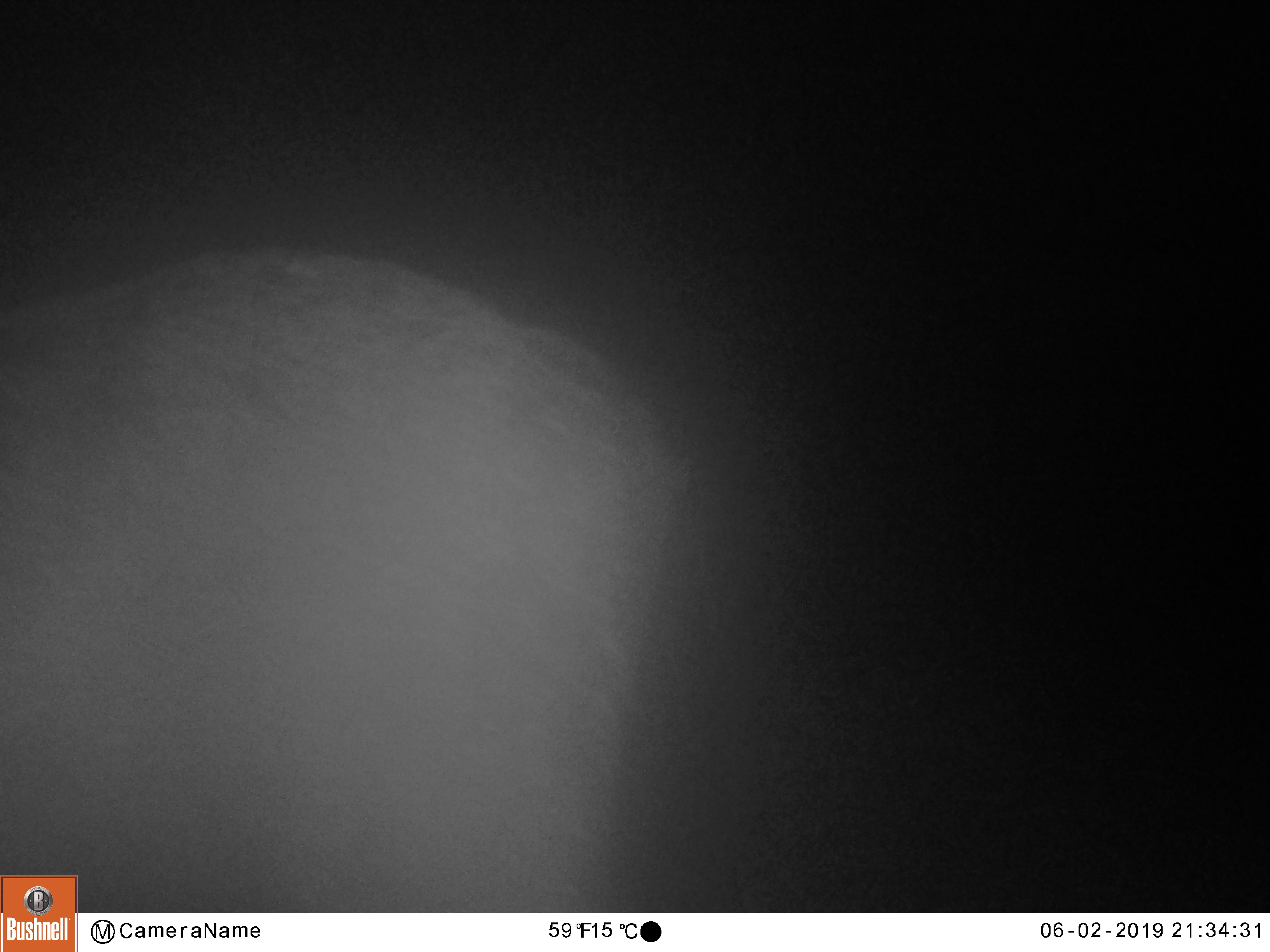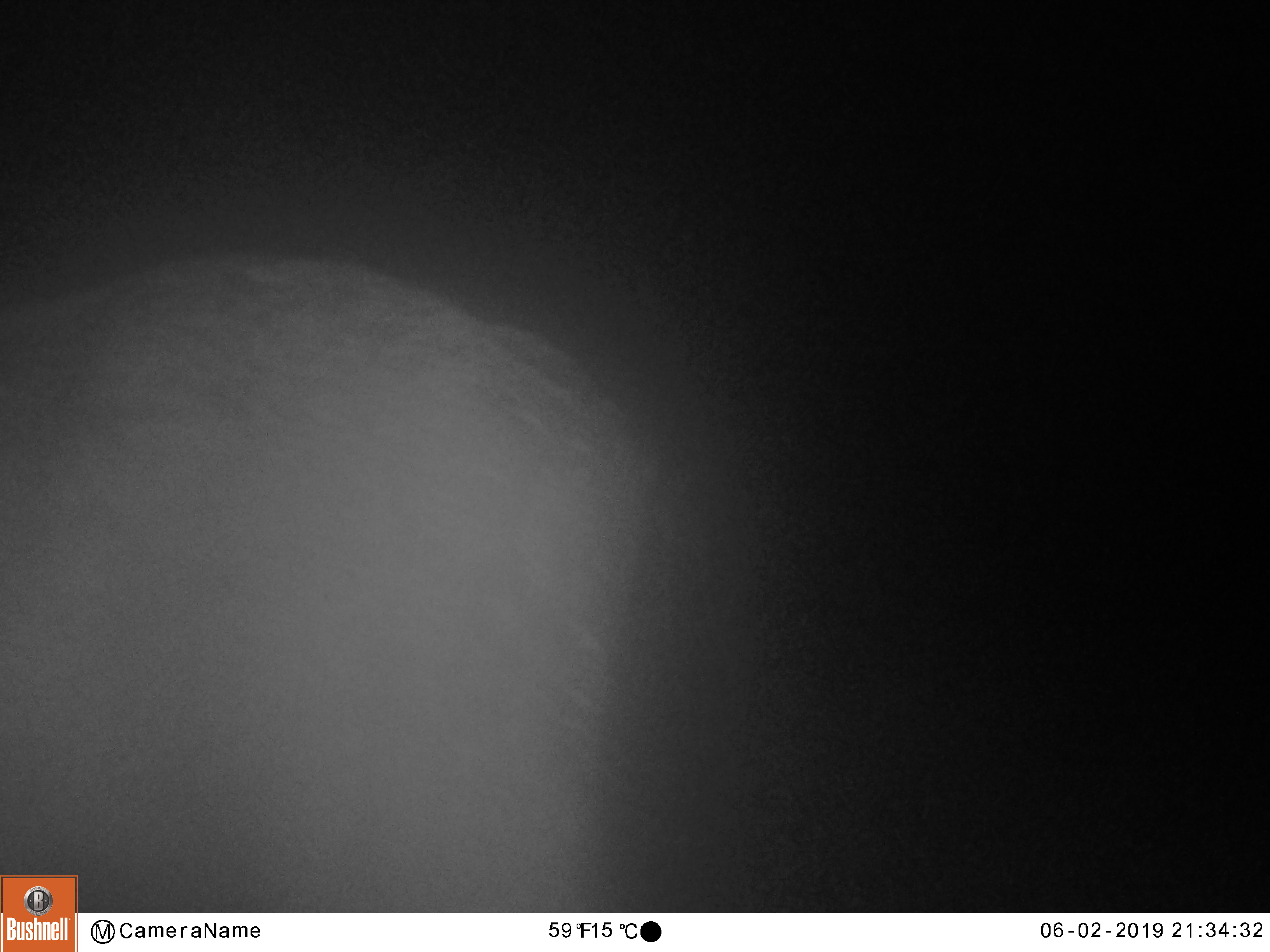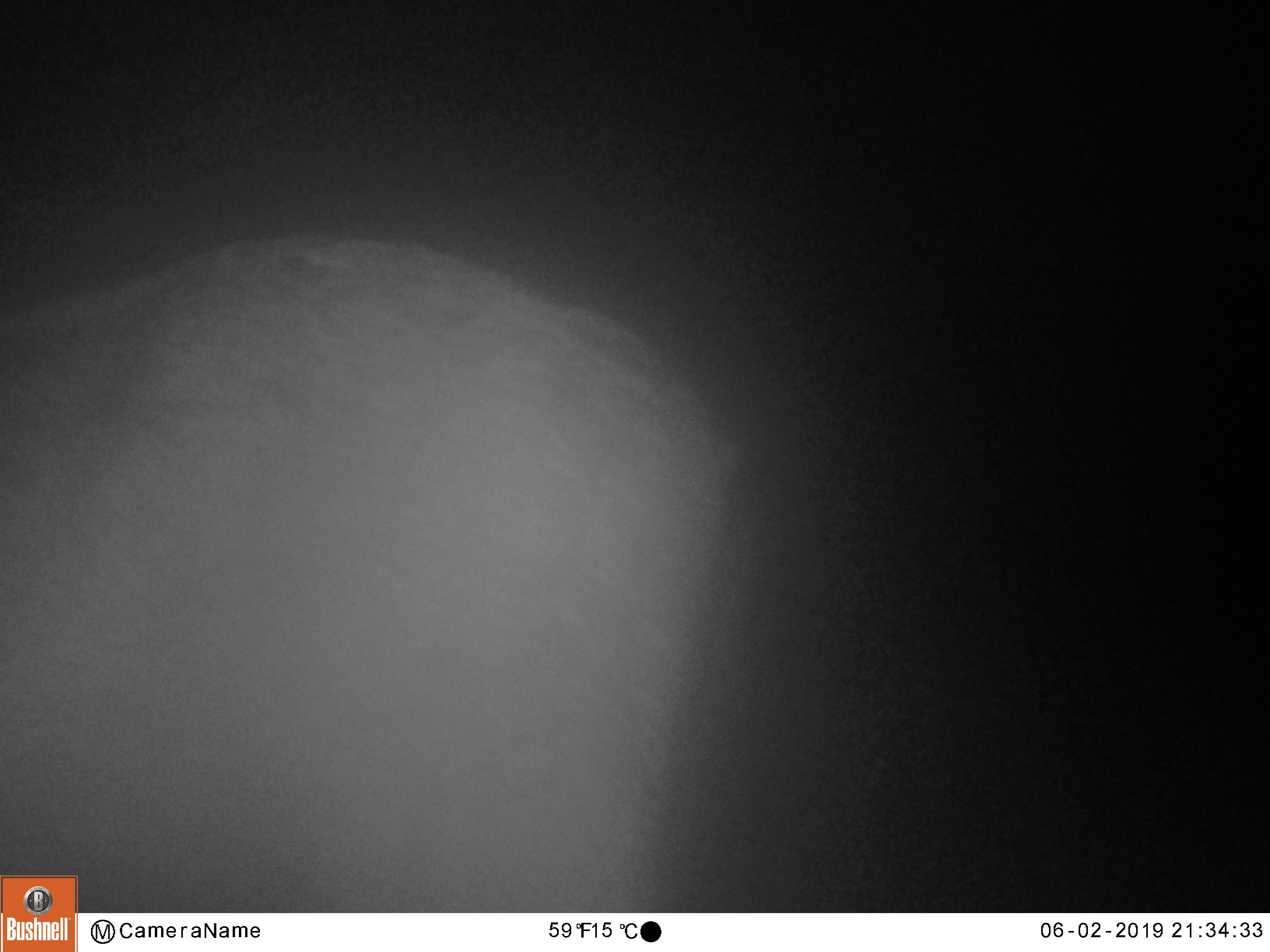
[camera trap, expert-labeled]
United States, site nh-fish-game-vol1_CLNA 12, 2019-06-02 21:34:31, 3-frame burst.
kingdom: Animalia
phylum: Chordata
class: Mammalia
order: Artiodactyla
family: Cervidae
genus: Alces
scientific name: Alces alces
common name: moose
Moose (Alces alces).